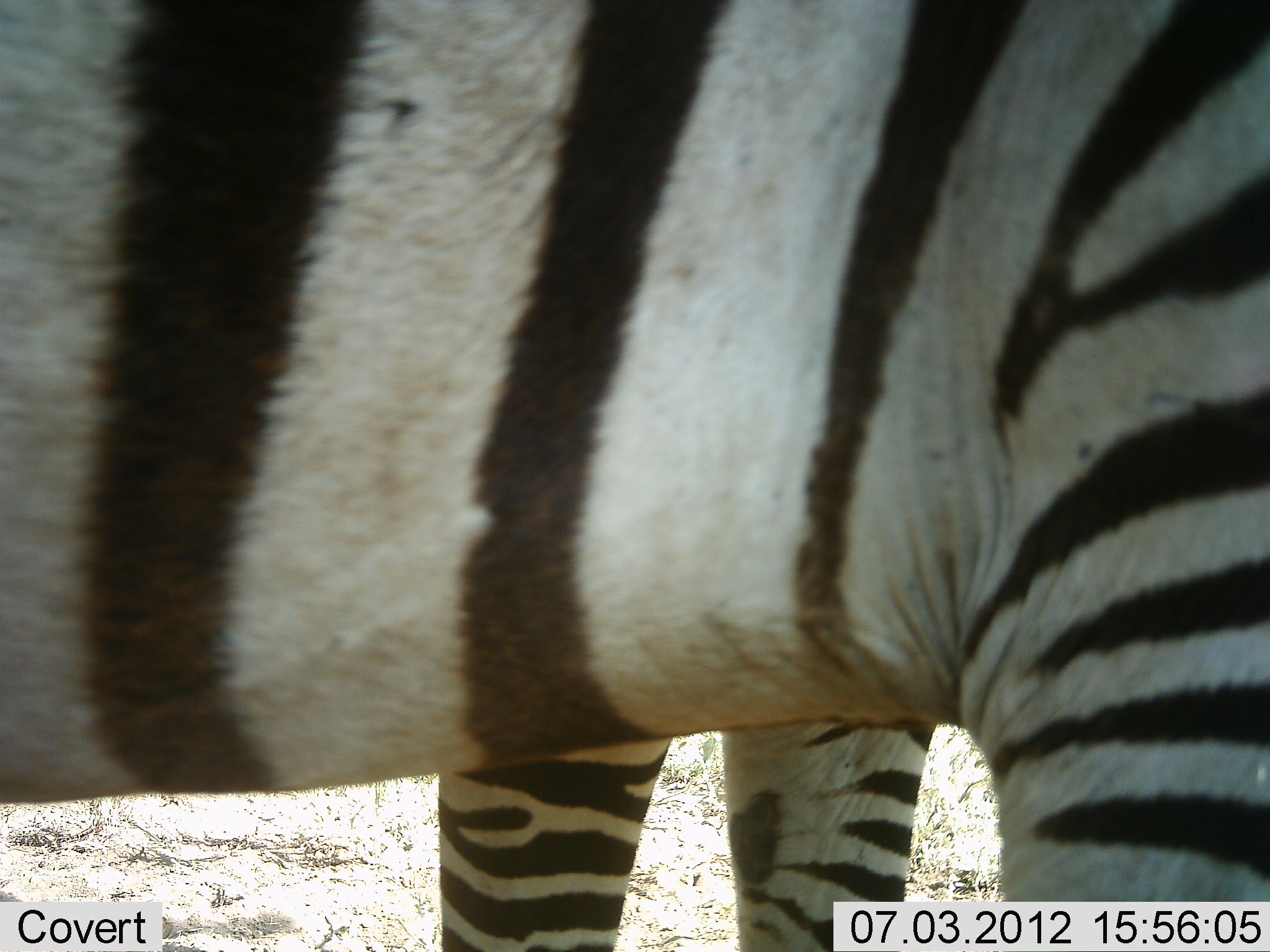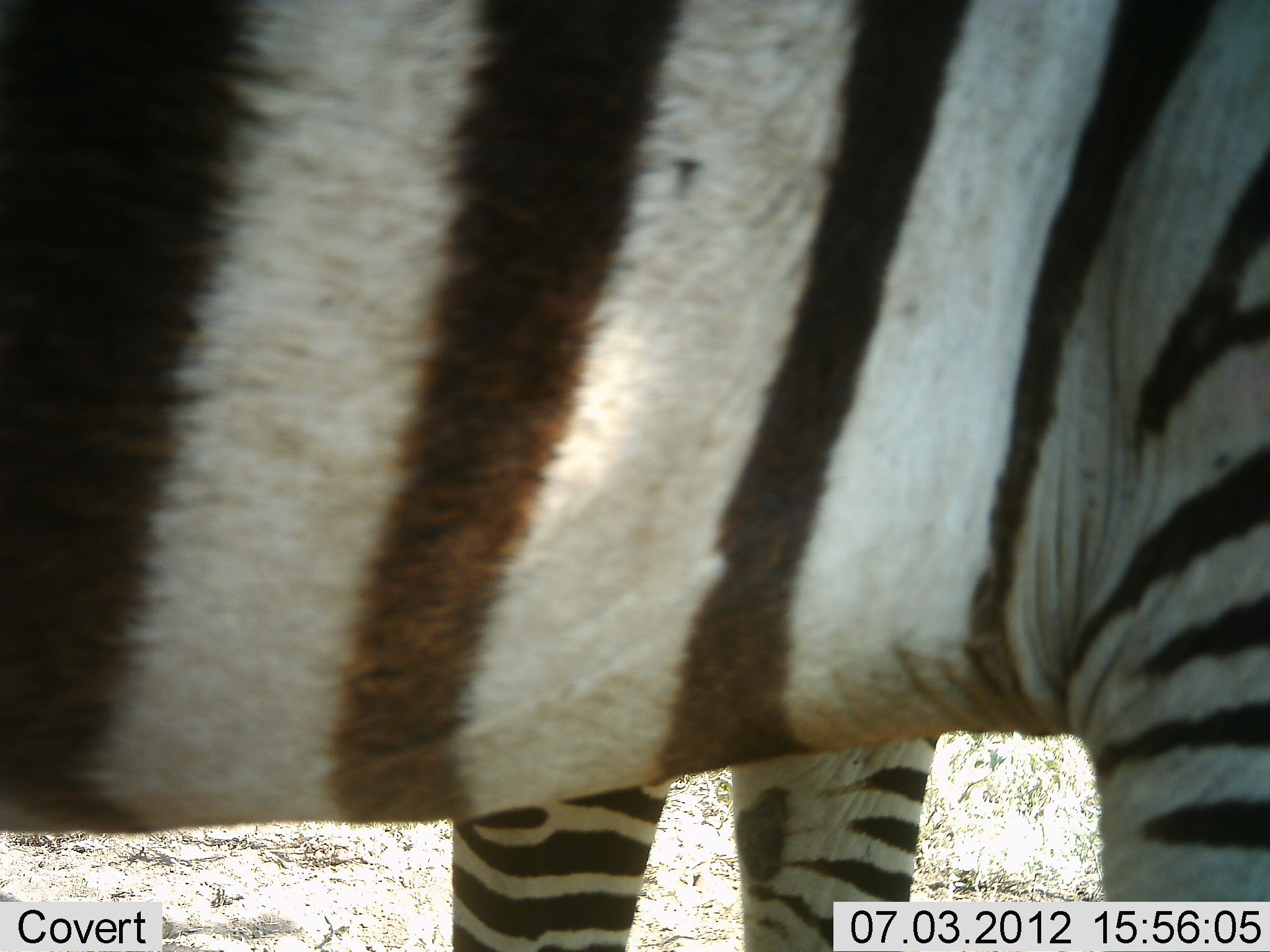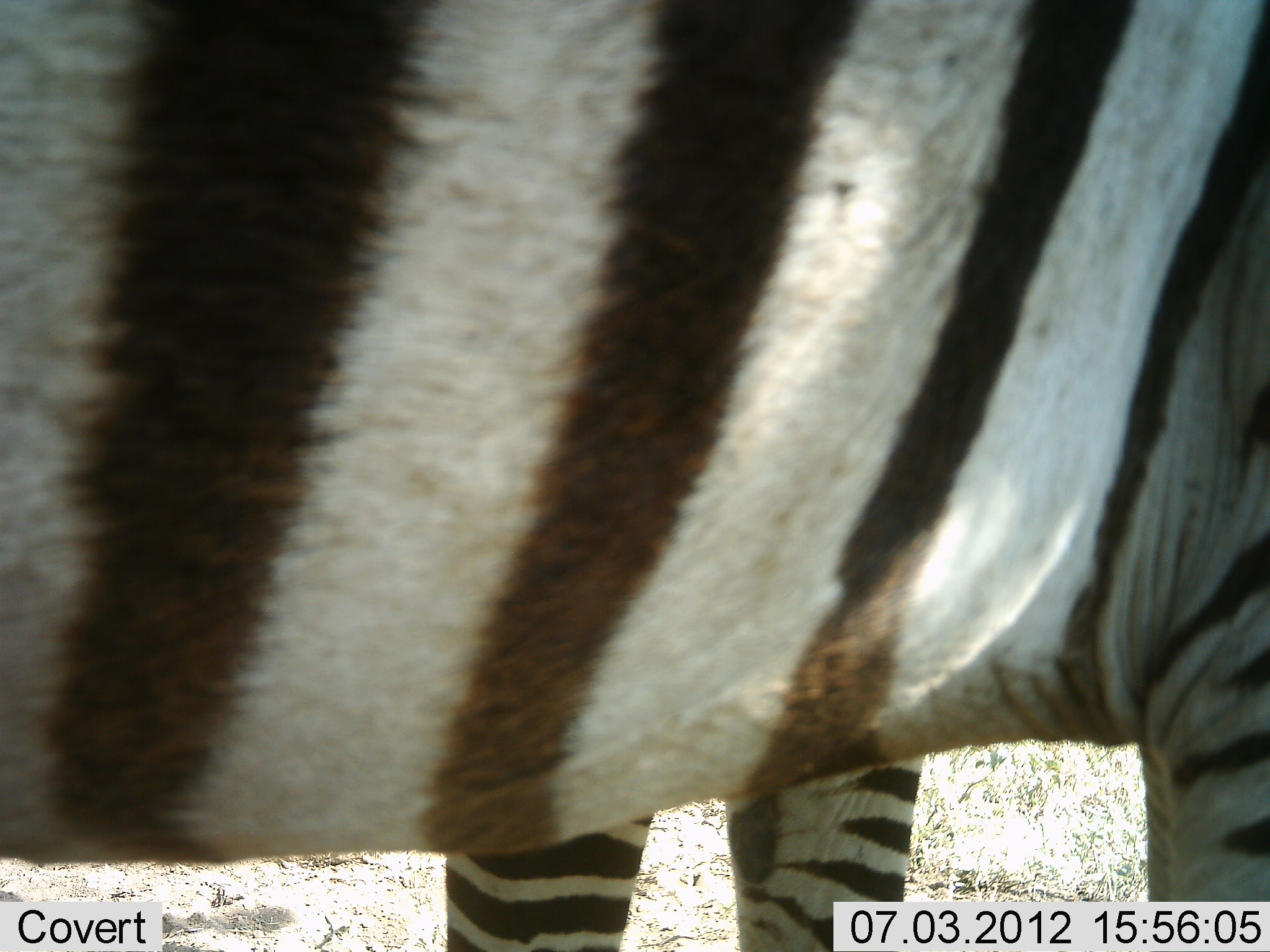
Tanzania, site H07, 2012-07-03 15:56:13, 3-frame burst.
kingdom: Animalia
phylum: Chordata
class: Mammalia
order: Perissodactyla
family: Equidae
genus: Equus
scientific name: Equus quagga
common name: plains zebra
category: zebra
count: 2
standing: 80%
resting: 0%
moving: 30%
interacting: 0%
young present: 0%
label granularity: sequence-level